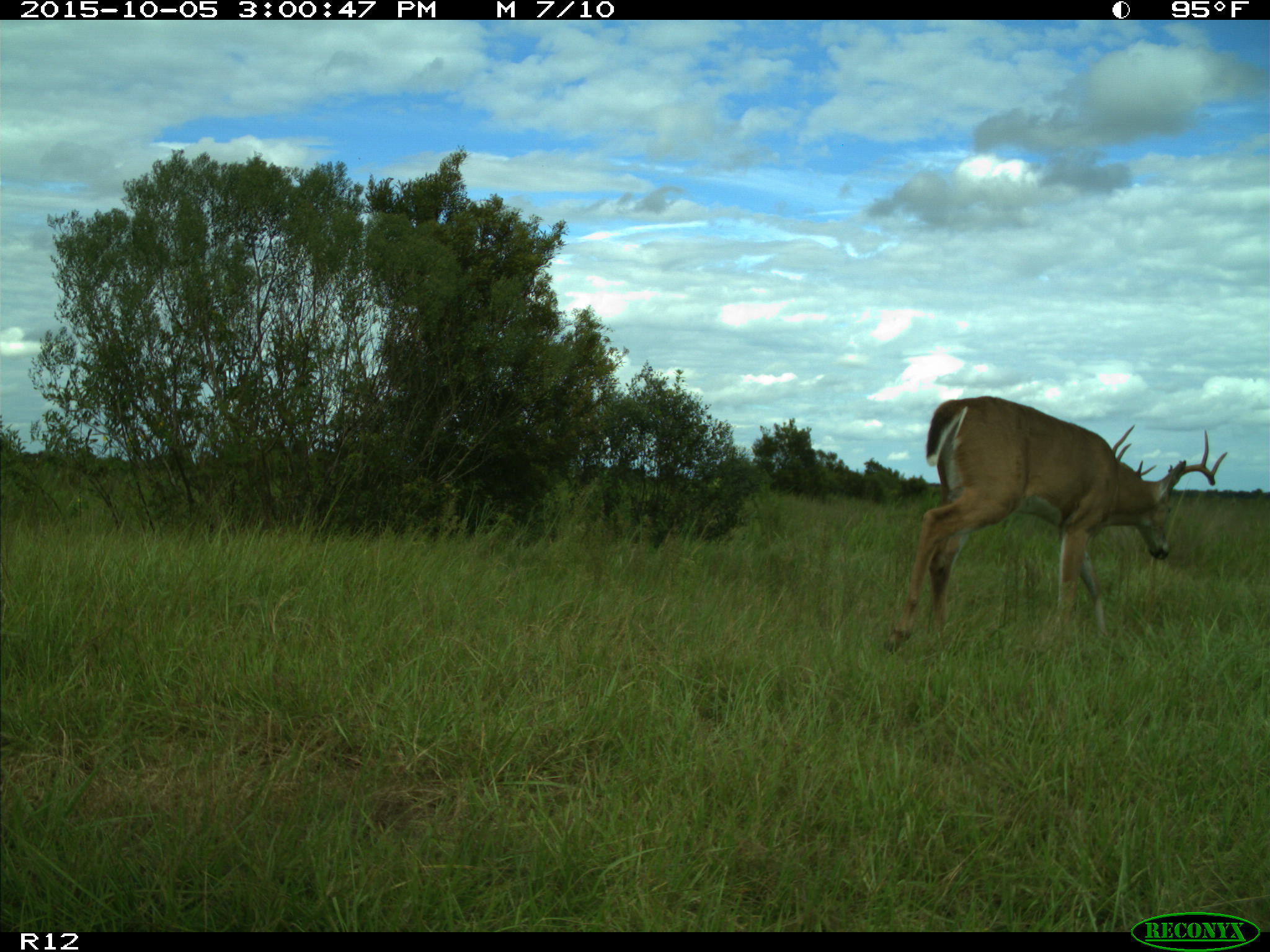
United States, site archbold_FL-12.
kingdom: Animalia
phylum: Chordata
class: Mammalia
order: Artiodactyla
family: Cervidae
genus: Odocoileus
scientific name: Odocoileus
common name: deer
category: unidentified deer